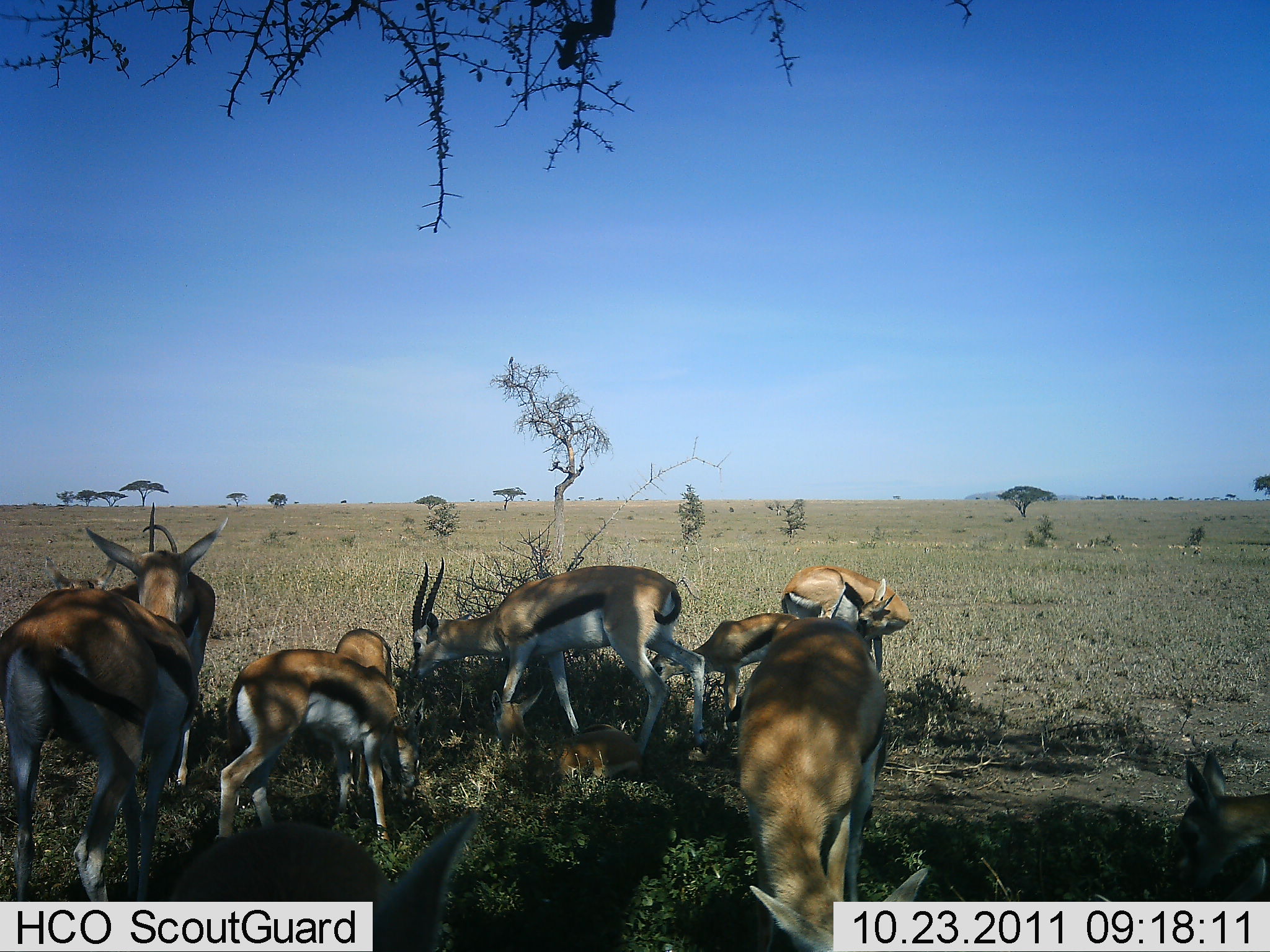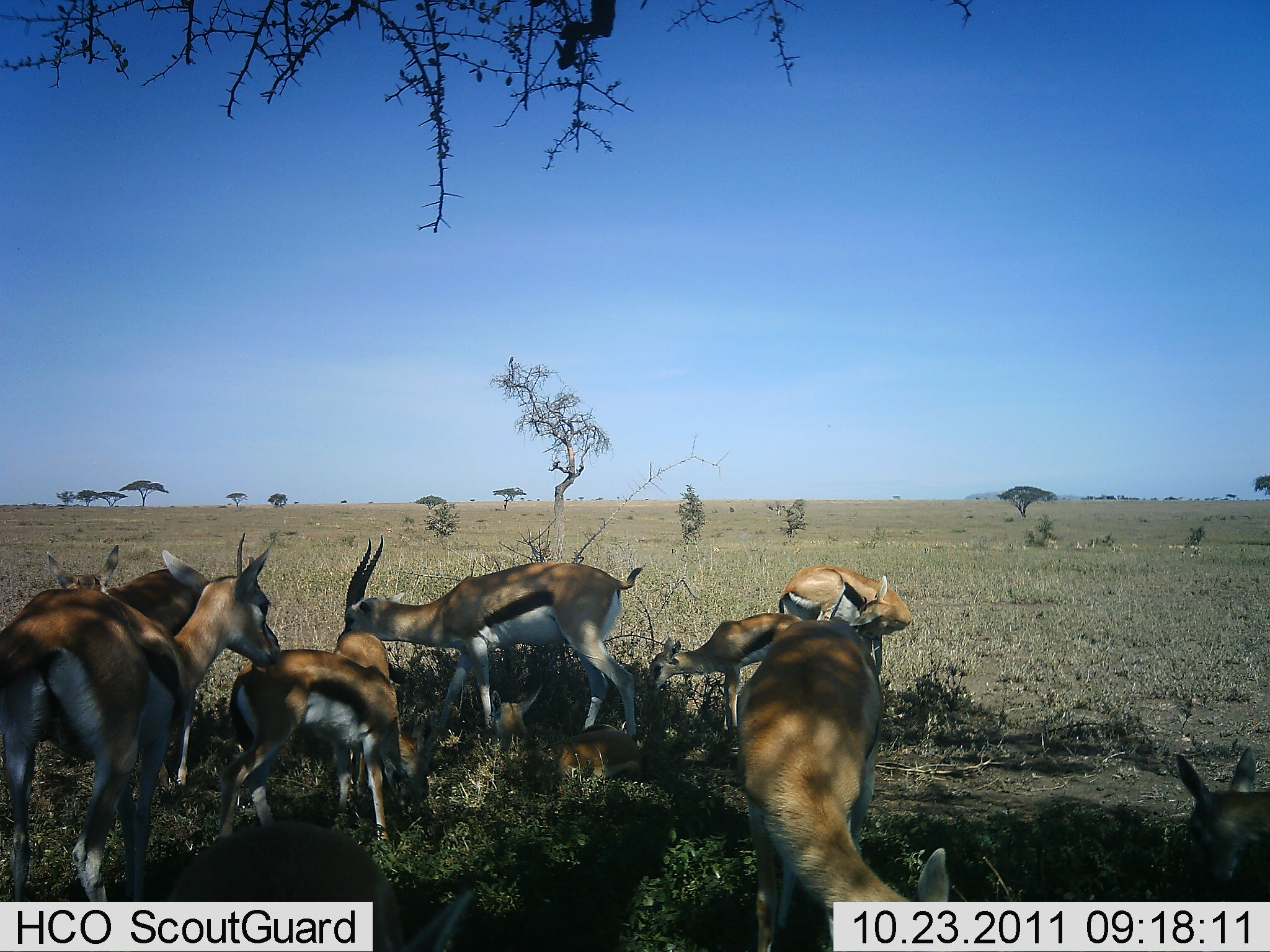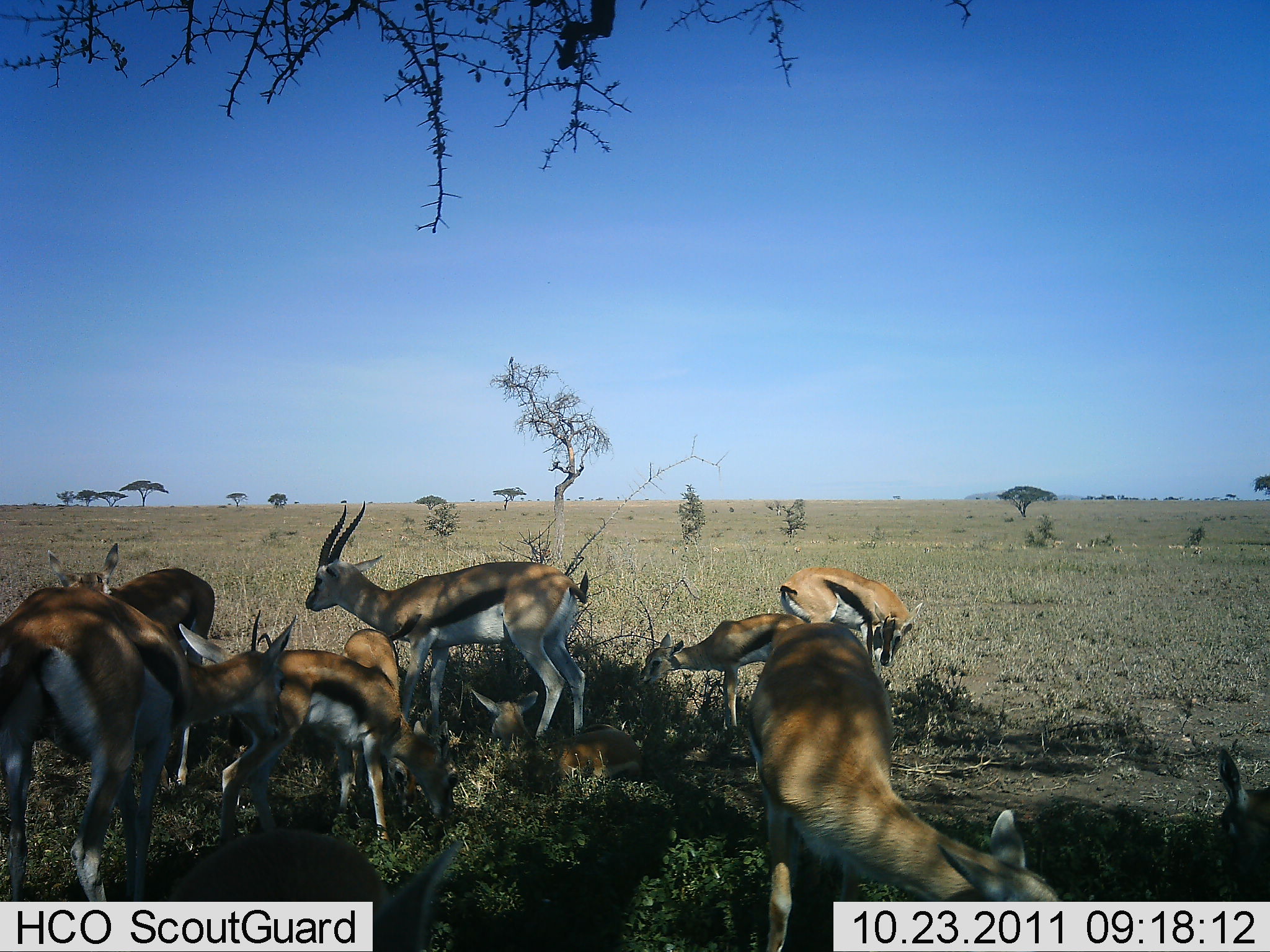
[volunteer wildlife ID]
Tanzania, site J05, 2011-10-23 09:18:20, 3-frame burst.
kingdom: Animalia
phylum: Chordata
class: Mammalia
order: Artiodactyla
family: Bovidae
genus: Eudorcas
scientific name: Eudorcas thomsonii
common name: thomson's gazelle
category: gazellethomsons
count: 9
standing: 77%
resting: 62%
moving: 8%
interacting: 31%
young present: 77%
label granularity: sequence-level